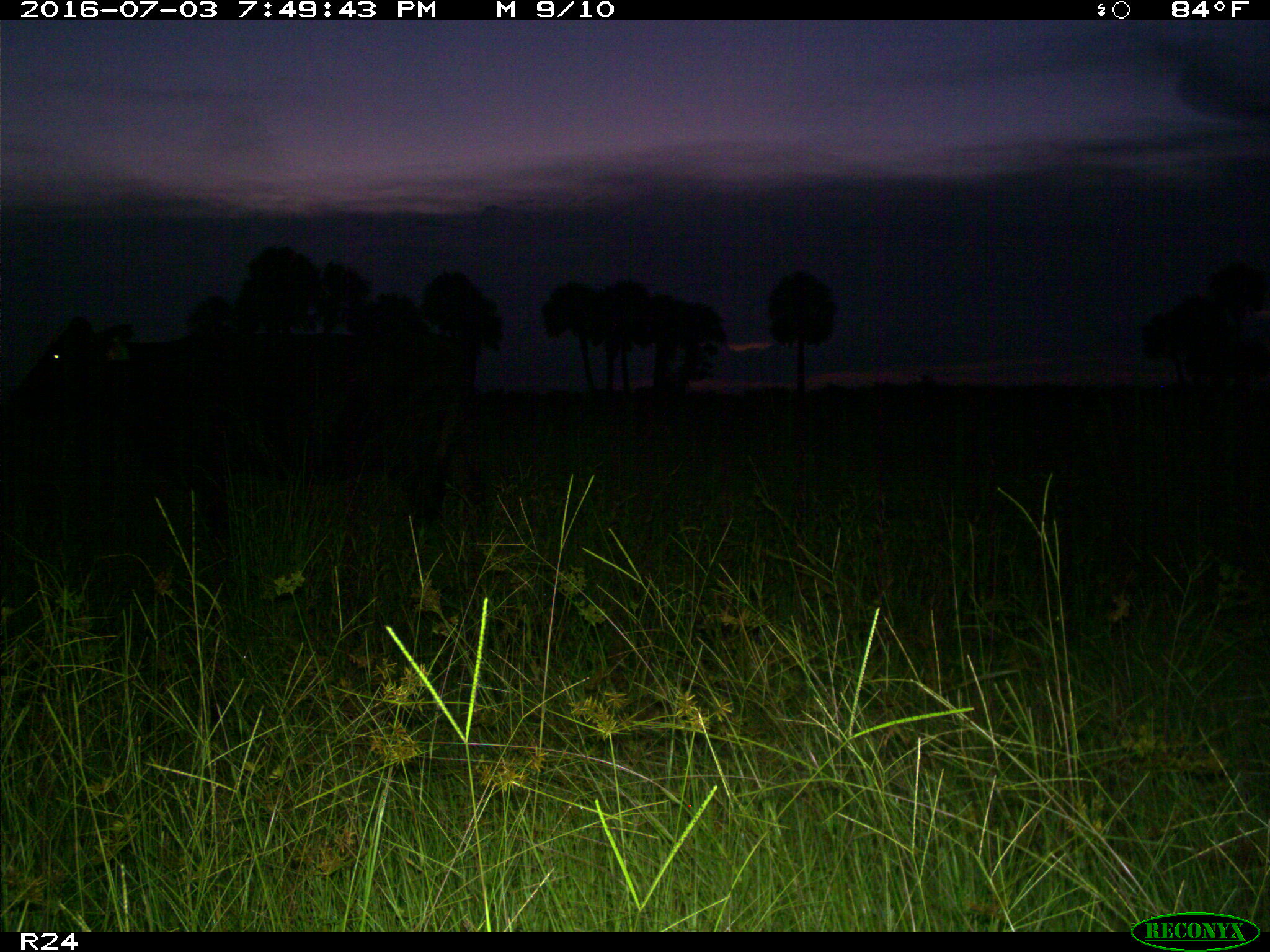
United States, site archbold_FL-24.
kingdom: Animalia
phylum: Chordata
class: Mammalia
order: Artiodactyla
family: Bovidae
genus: Bos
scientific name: Bos taurus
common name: domestic cow